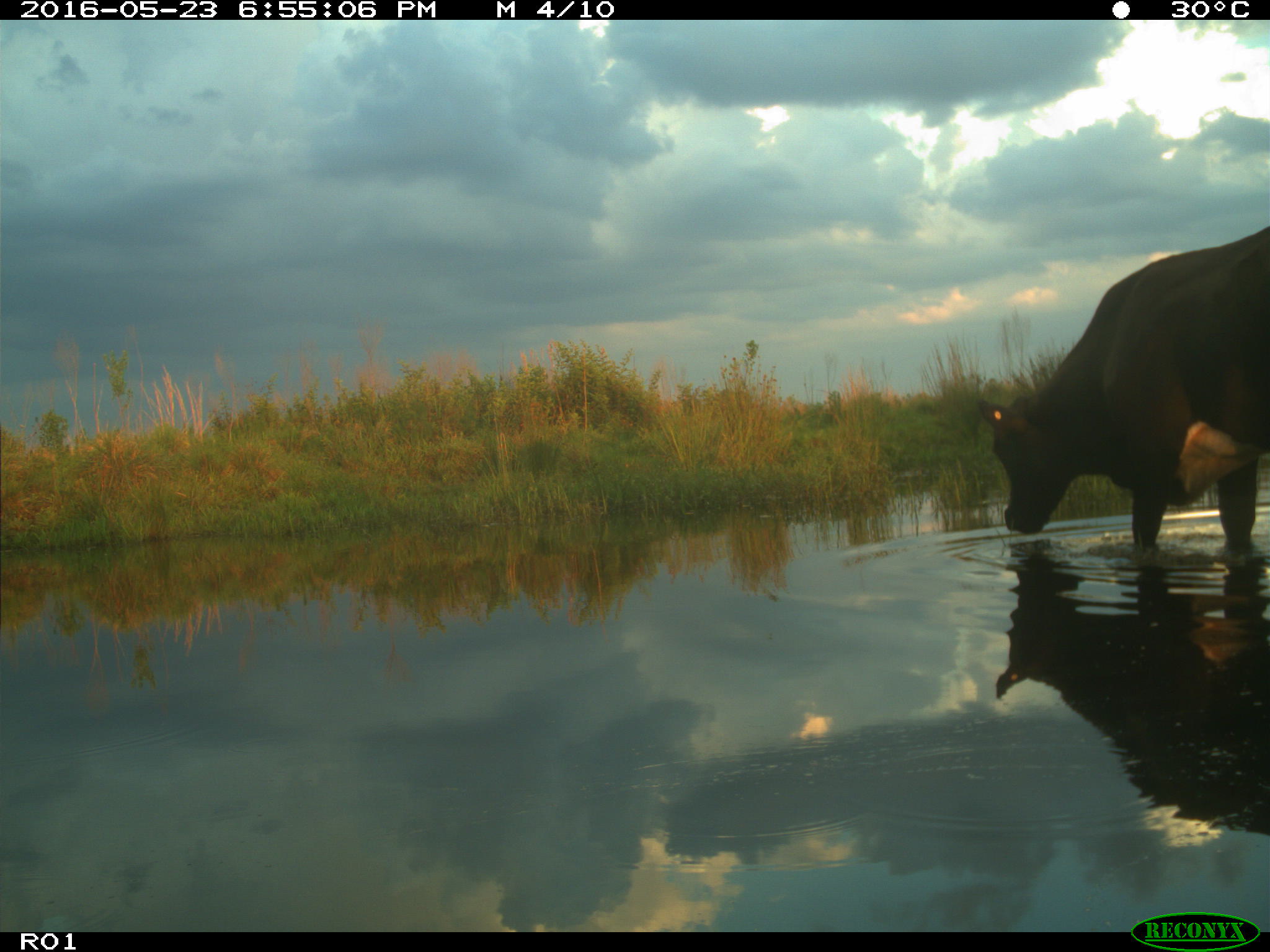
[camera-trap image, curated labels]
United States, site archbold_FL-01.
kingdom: Animalia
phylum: Chordata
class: Mammalia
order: Artiodactyla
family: Bovidae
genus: Bos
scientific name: Bos taurus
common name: domestic cow